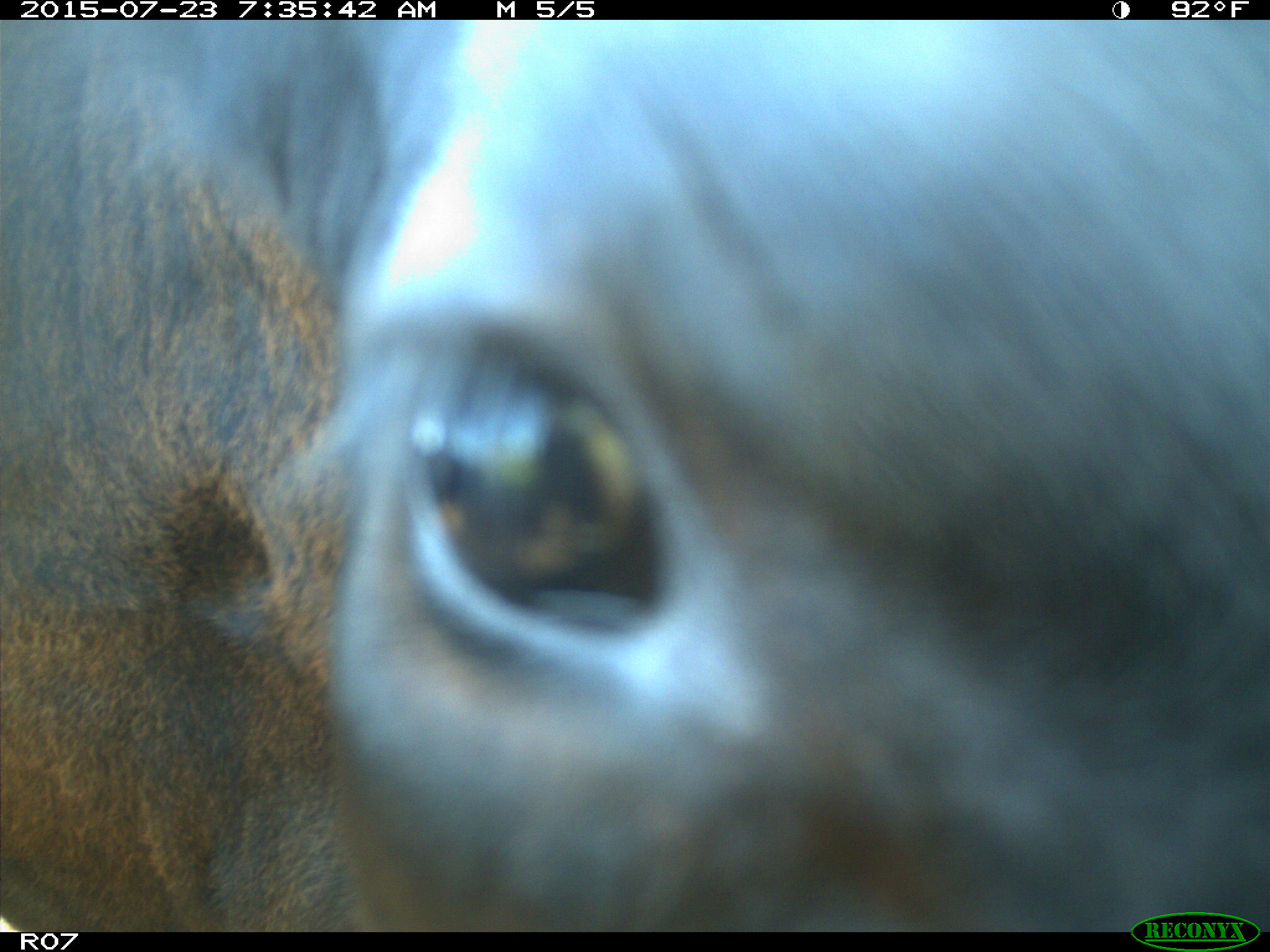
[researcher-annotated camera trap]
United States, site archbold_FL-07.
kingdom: Animalia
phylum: Chordata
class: Mammalia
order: Artiodactyla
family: Bovidae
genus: Bos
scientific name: Bos taurus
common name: domestic cow